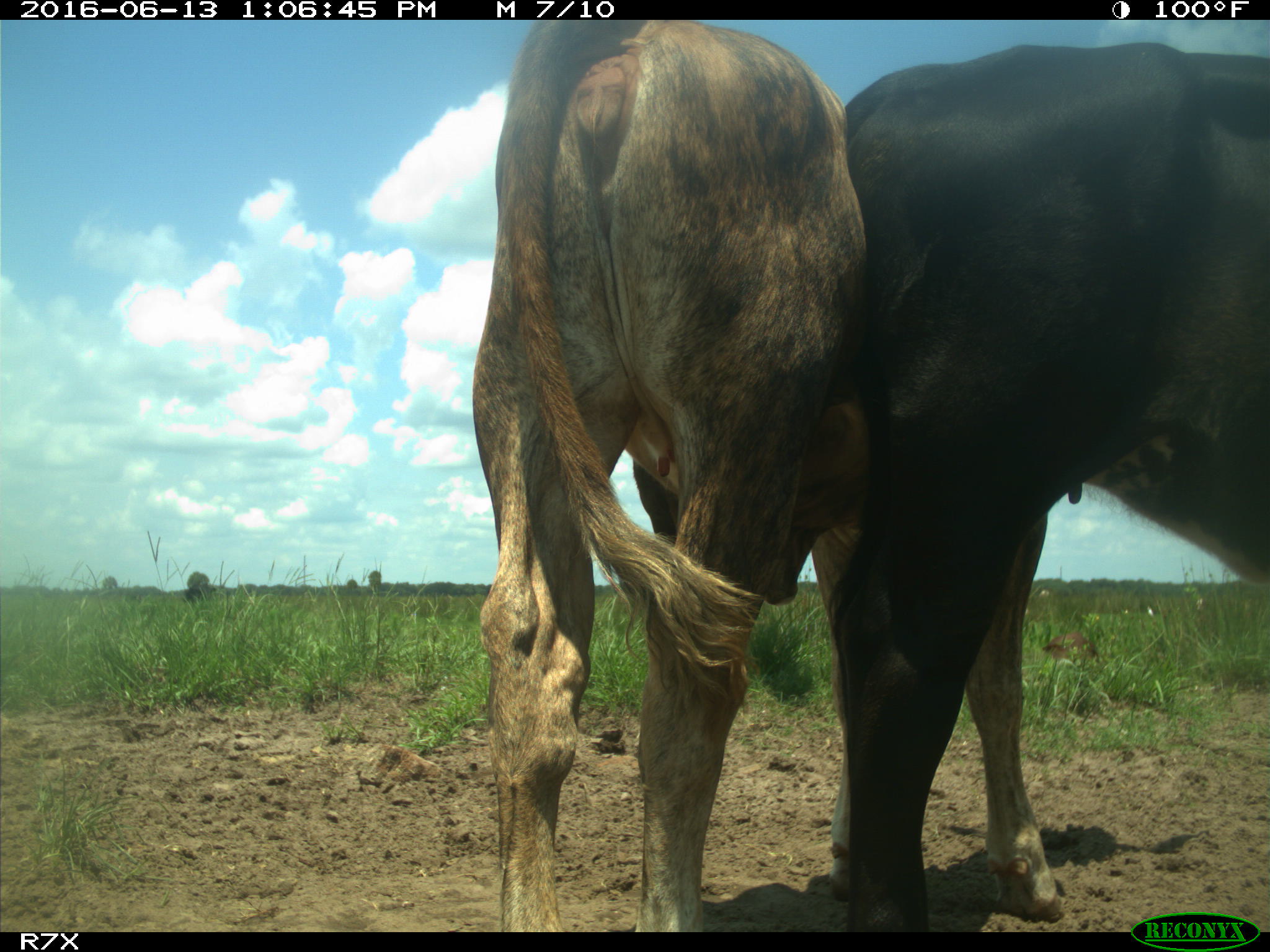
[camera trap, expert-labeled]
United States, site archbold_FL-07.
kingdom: Animalia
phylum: Chordata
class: Mammalia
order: Artiodactyla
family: Bovidae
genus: Bos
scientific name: Bos taurus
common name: domestic cow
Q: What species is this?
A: Bos taurus (domestic cow).